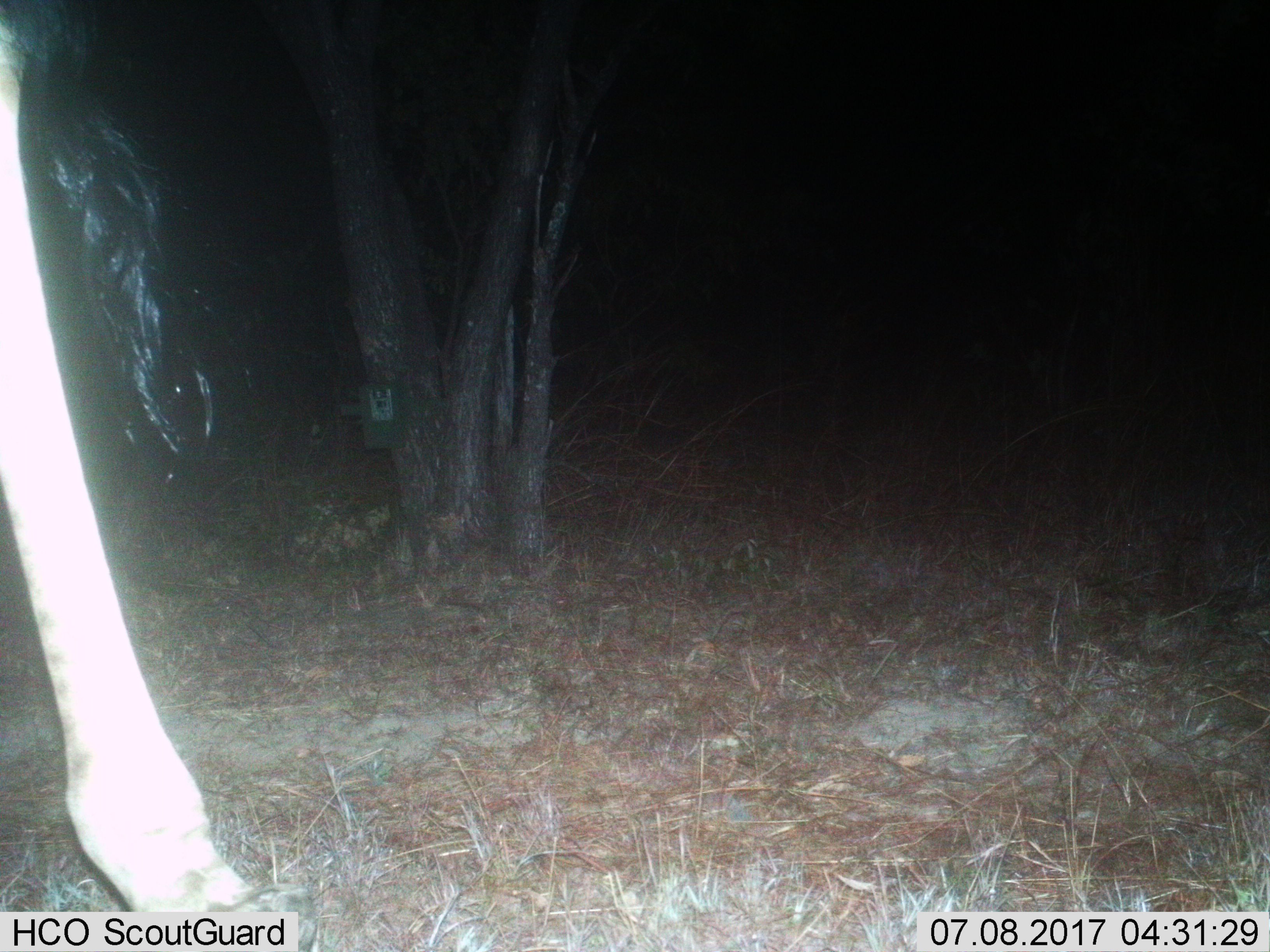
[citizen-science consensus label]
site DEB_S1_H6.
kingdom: Animalia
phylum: Chordata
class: Mammalia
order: Artiodactyla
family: Giraffidae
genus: Giraffa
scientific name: Giraffa camelopardalis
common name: giraffe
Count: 1.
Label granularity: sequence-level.